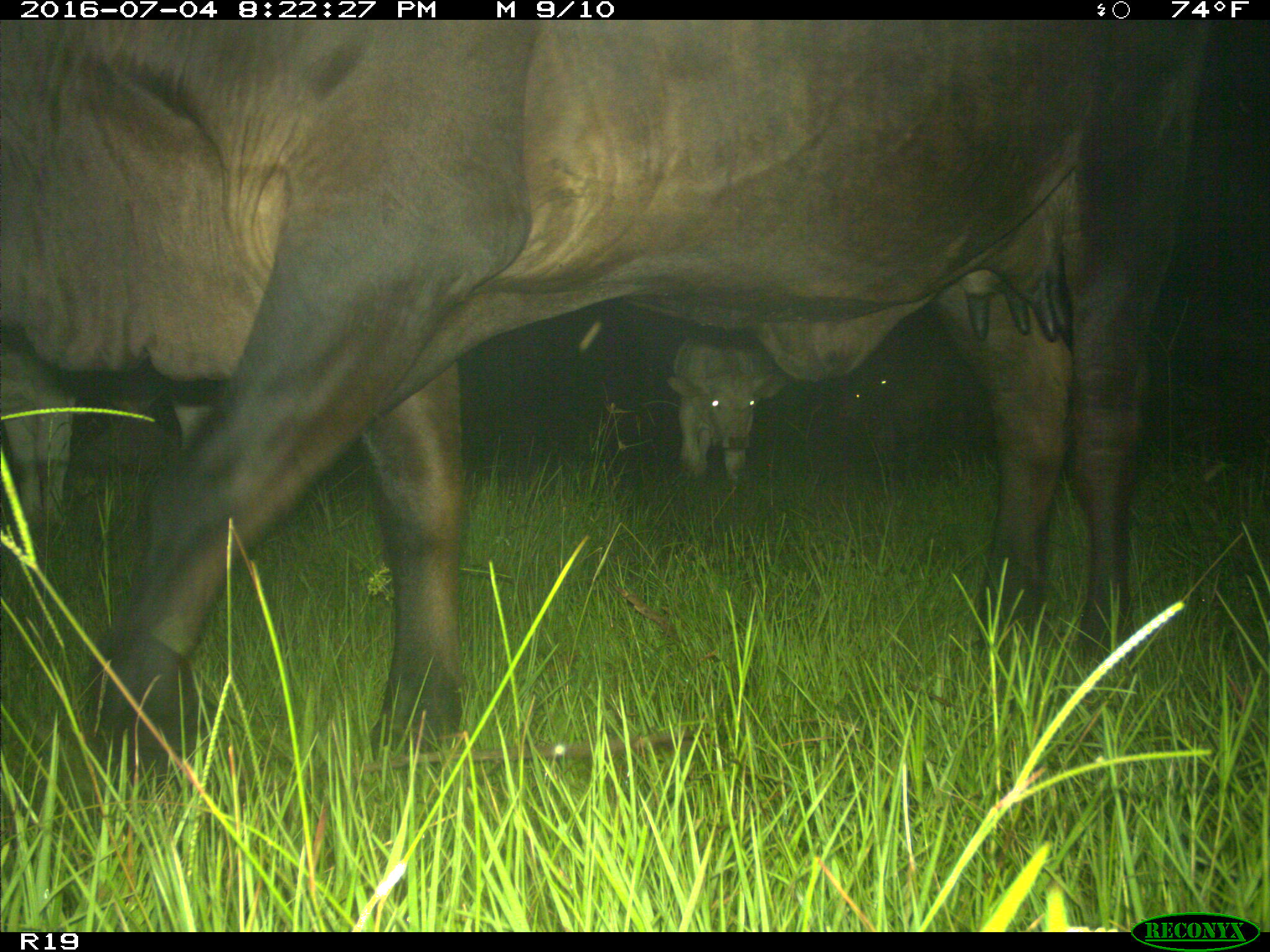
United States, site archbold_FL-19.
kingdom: Animalia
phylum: Chordata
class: Mammalia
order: Artiodactyla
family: Bovidae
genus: Bos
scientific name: Bos taurus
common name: domestic cow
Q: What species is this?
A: Bos taurus (domestic cow).